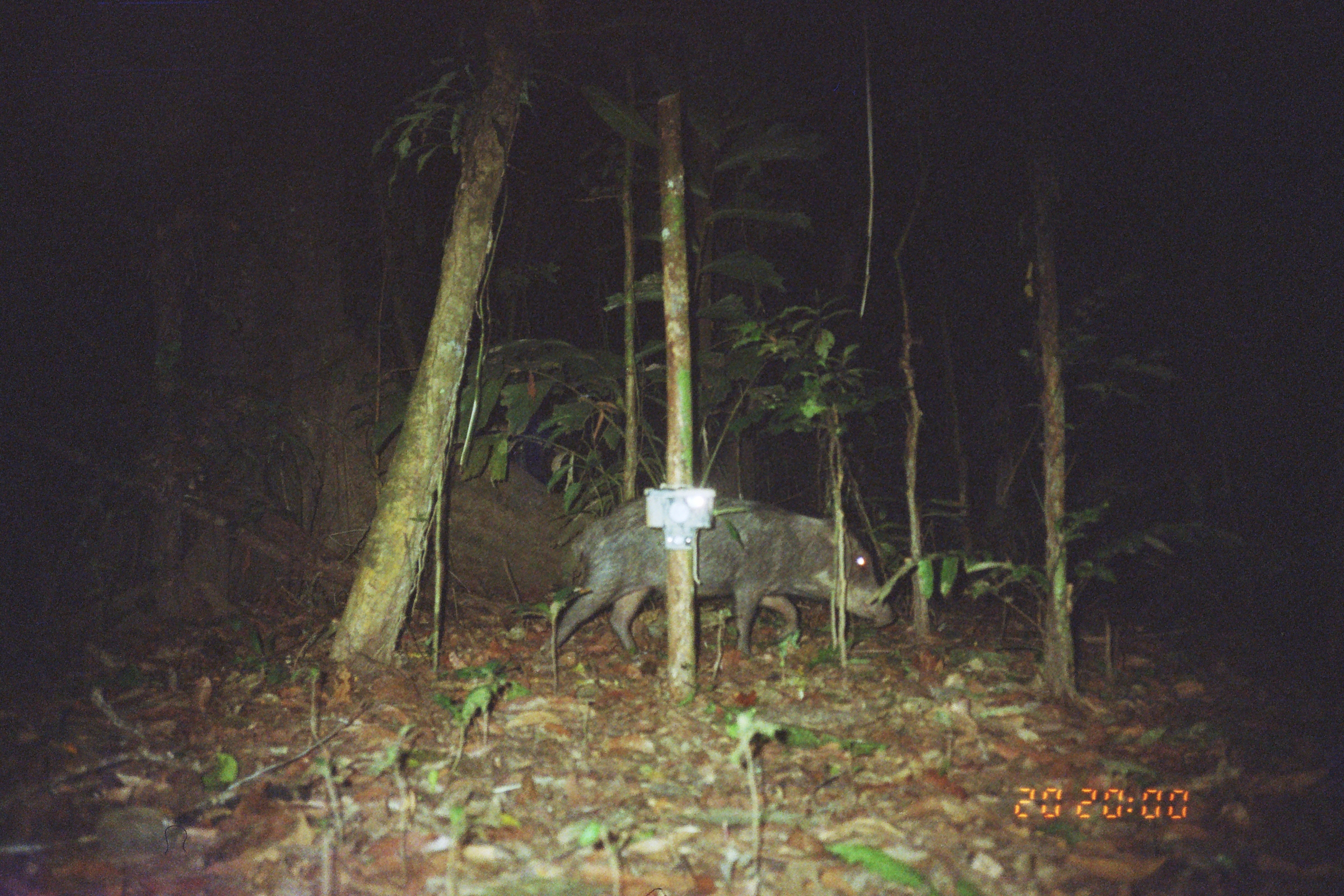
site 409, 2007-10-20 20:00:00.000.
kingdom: Animalia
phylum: Chordata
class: Mammalia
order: Artiodactyla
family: Tayassuidae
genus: Tayassu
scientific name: Tayassu pecari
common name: white-lipped peccary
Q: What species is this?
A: Tayassu pecari (white-lipped peccary).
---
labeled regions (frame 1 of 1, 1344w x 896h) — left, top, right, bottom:
tayassu pecari: 536, 494, 895, 666